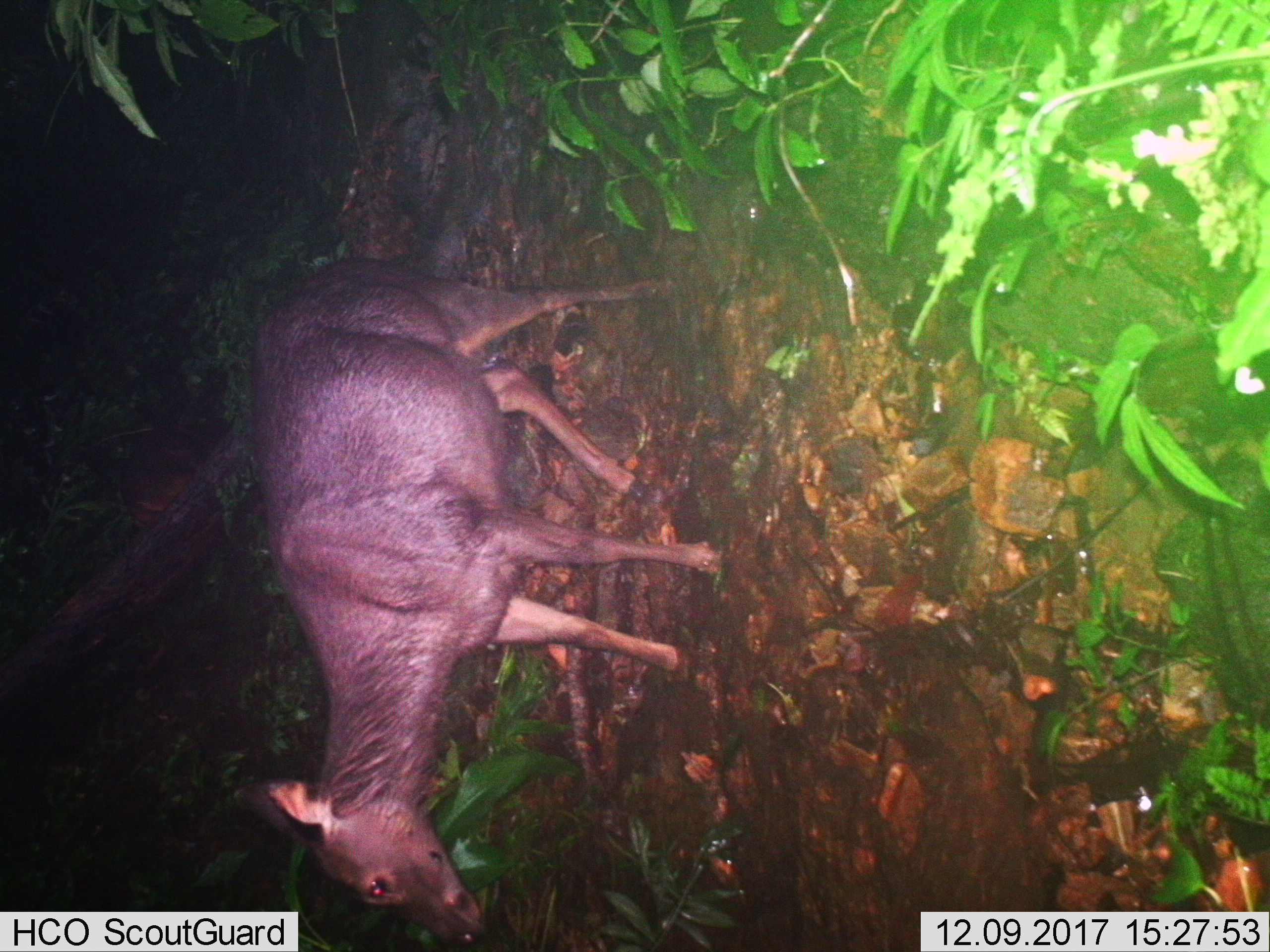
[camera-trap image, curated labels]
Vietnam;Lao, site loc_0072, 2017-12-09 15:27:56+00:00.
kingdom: Animalia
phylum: Chordata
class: Mammalia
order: Artiodactyla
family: Cervidae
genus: Rusa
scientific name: Rusa unicolor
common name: sambar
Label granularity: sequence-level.